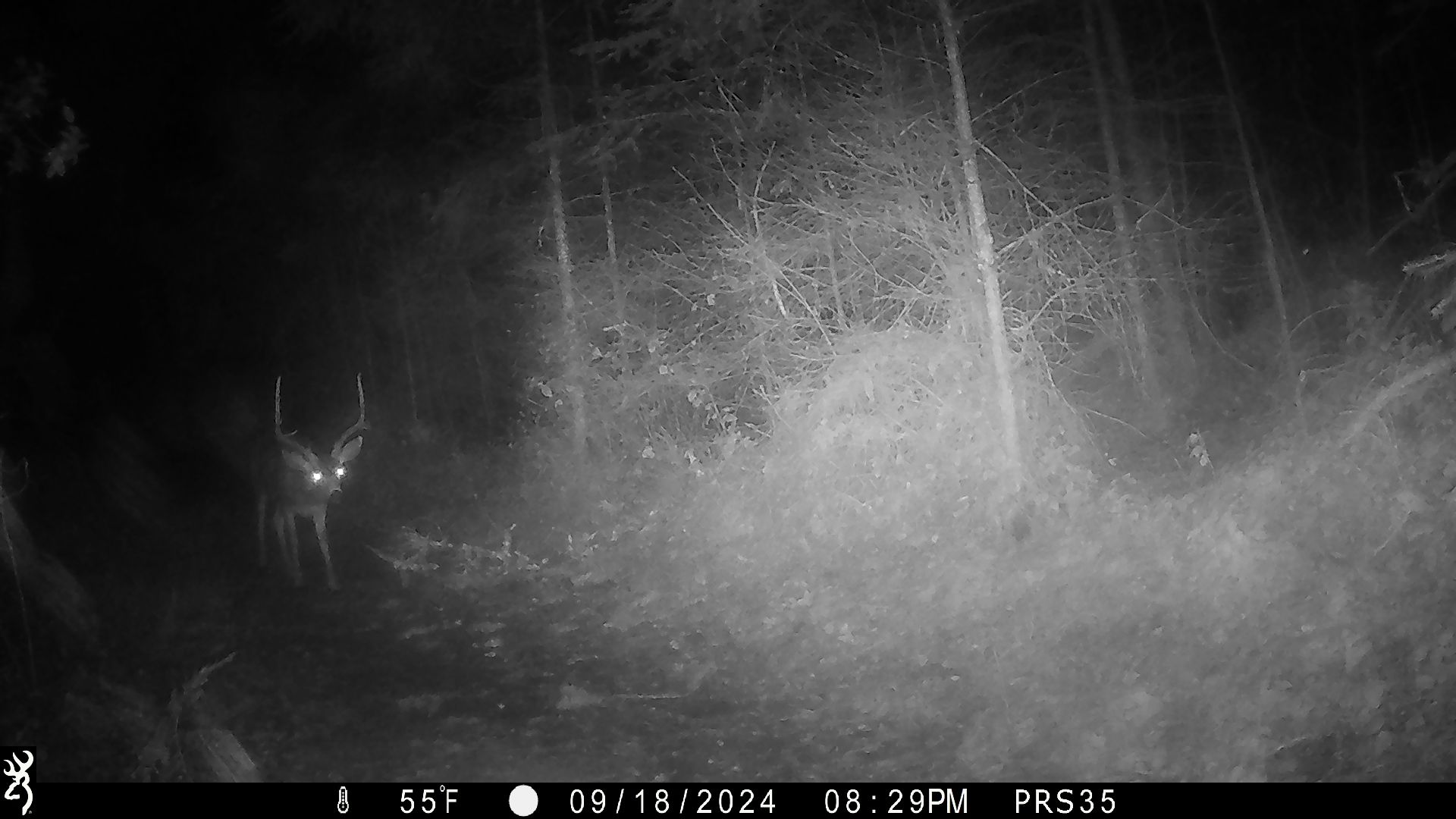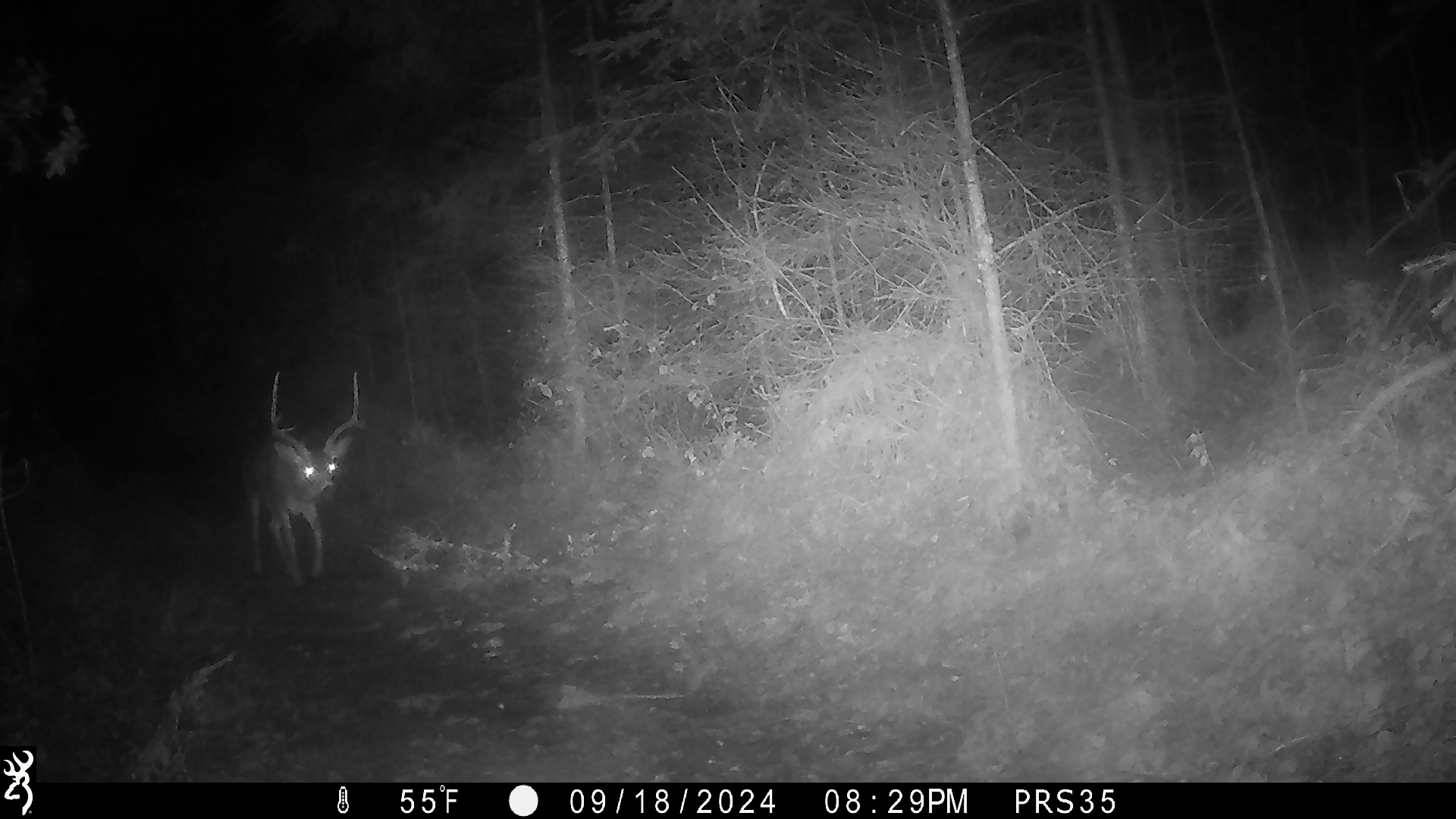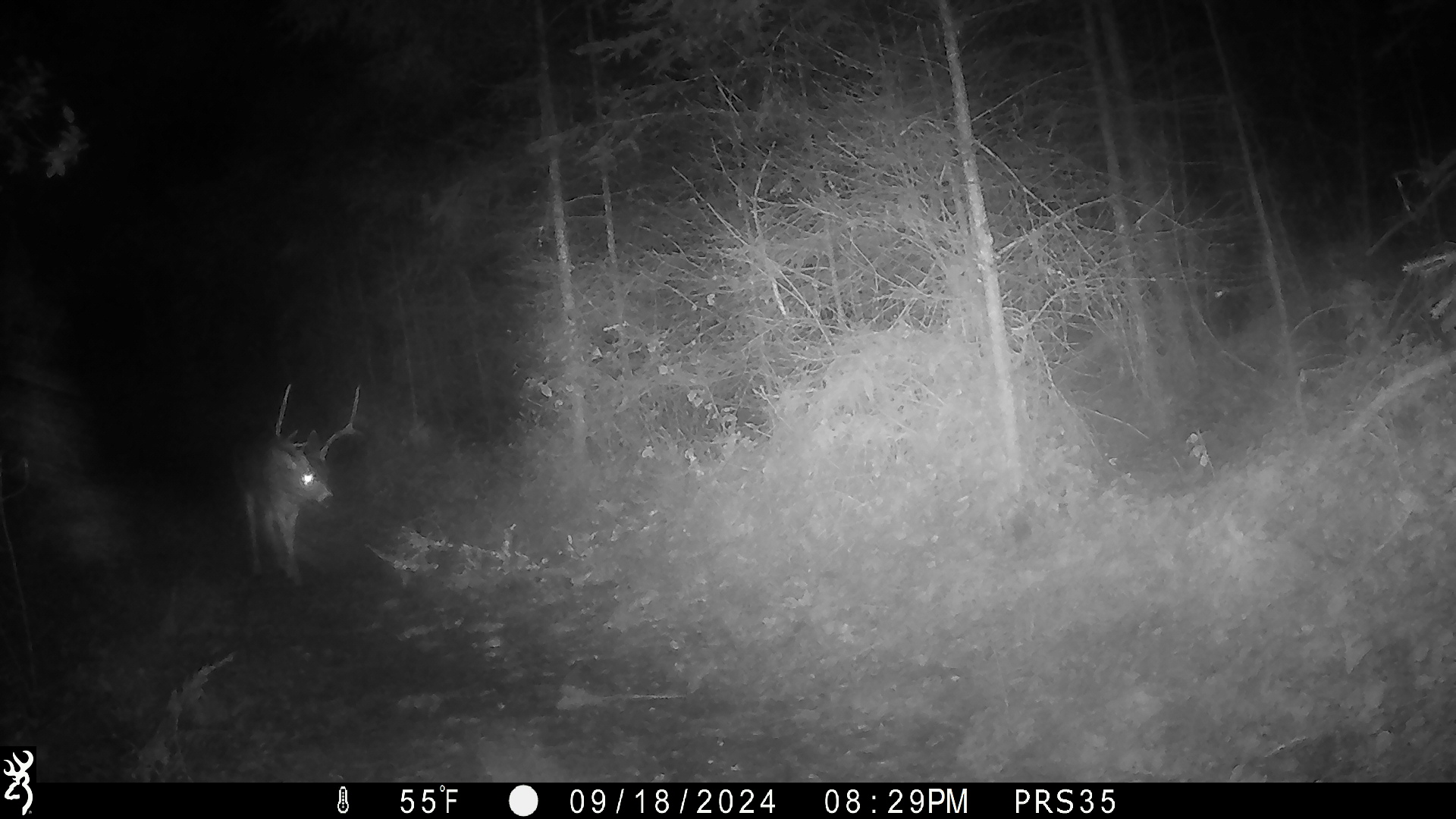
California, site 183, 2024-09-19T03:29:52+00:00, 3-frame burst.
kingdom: Animalia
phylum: Chordata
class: Mammalia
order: Artiodactyla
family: Cervidae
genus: Odocoileus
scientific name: Odocoileus hemionus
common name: mule deer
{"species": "mule deer (Odocoileus hemionus)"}